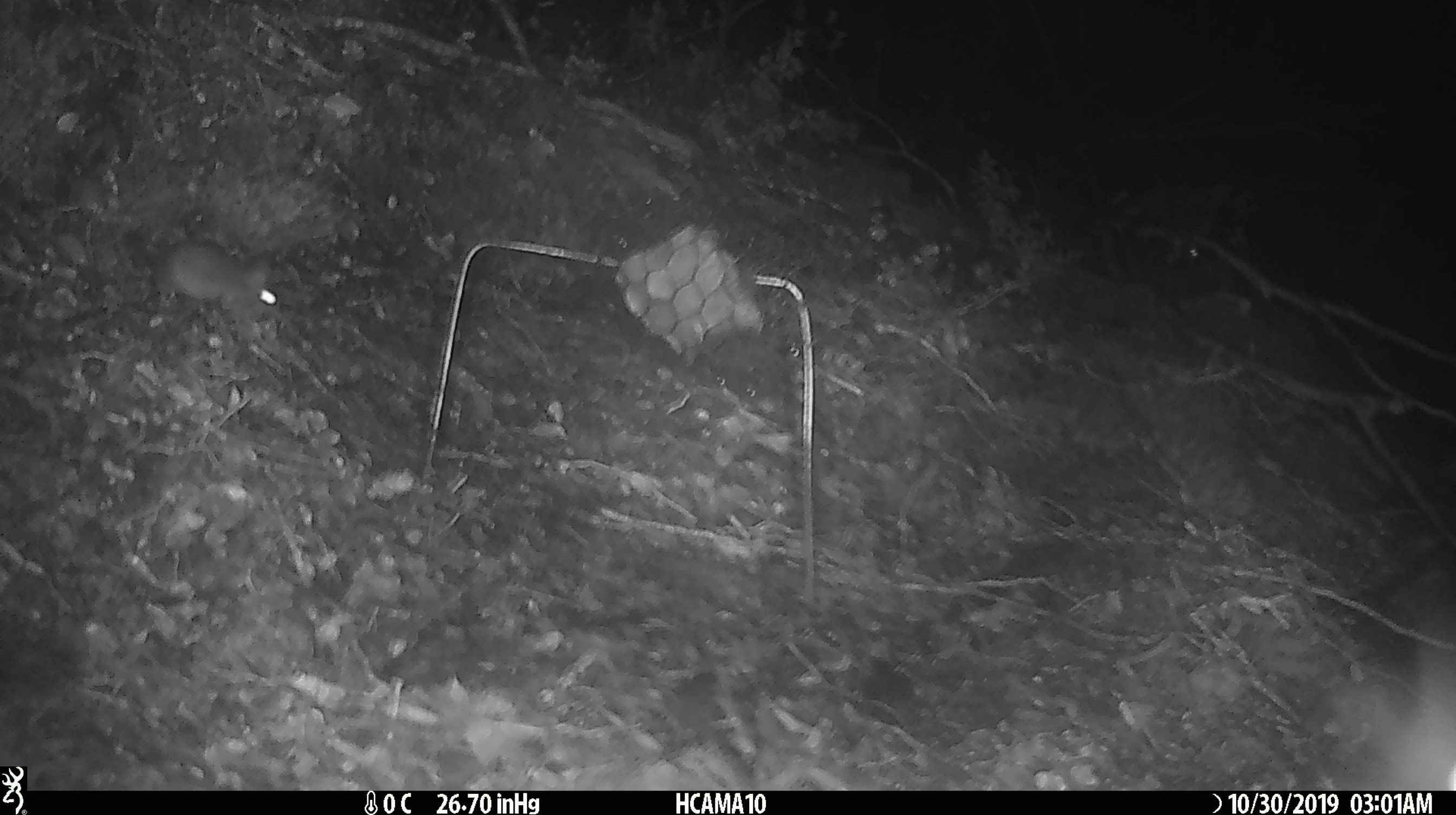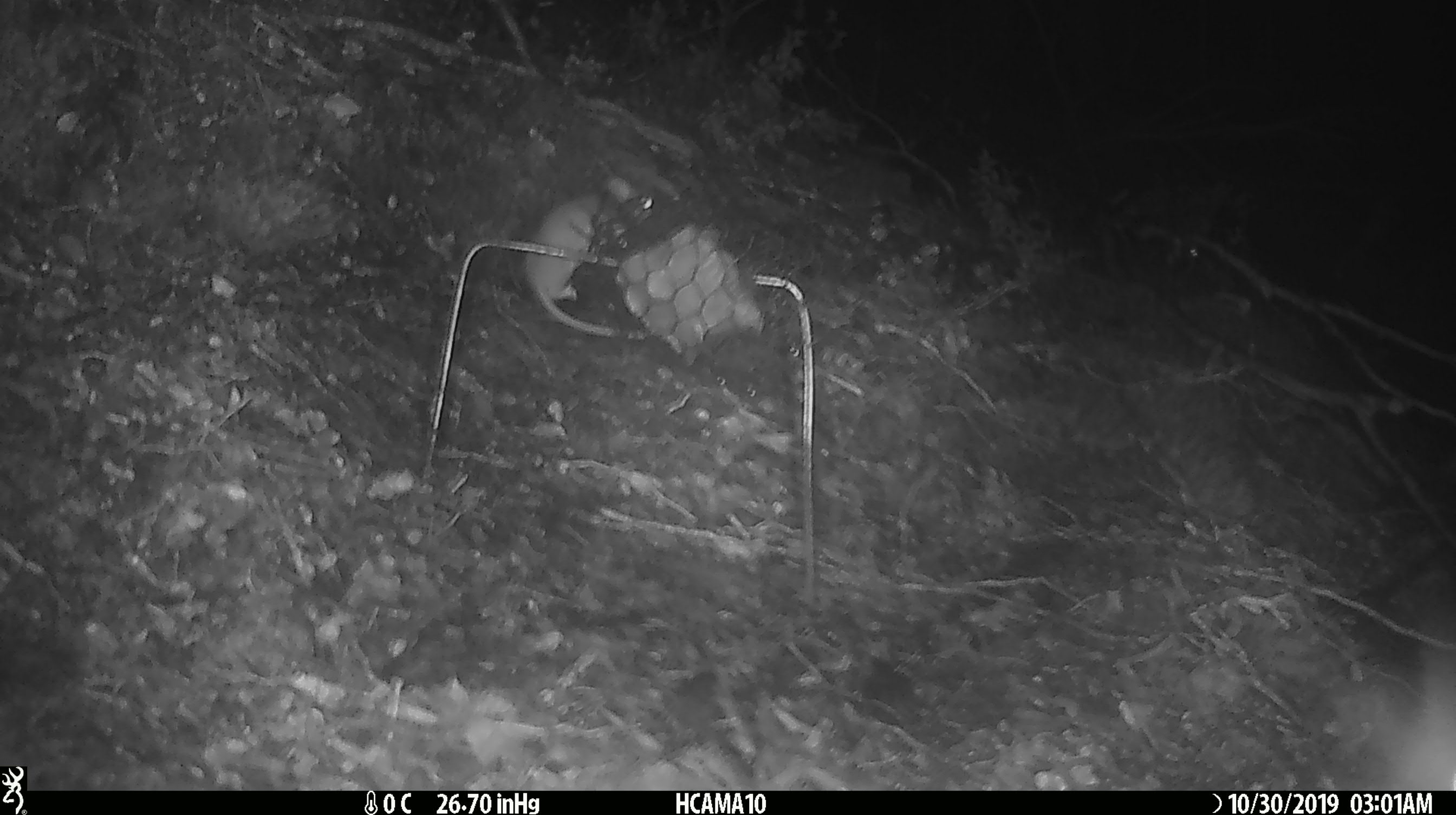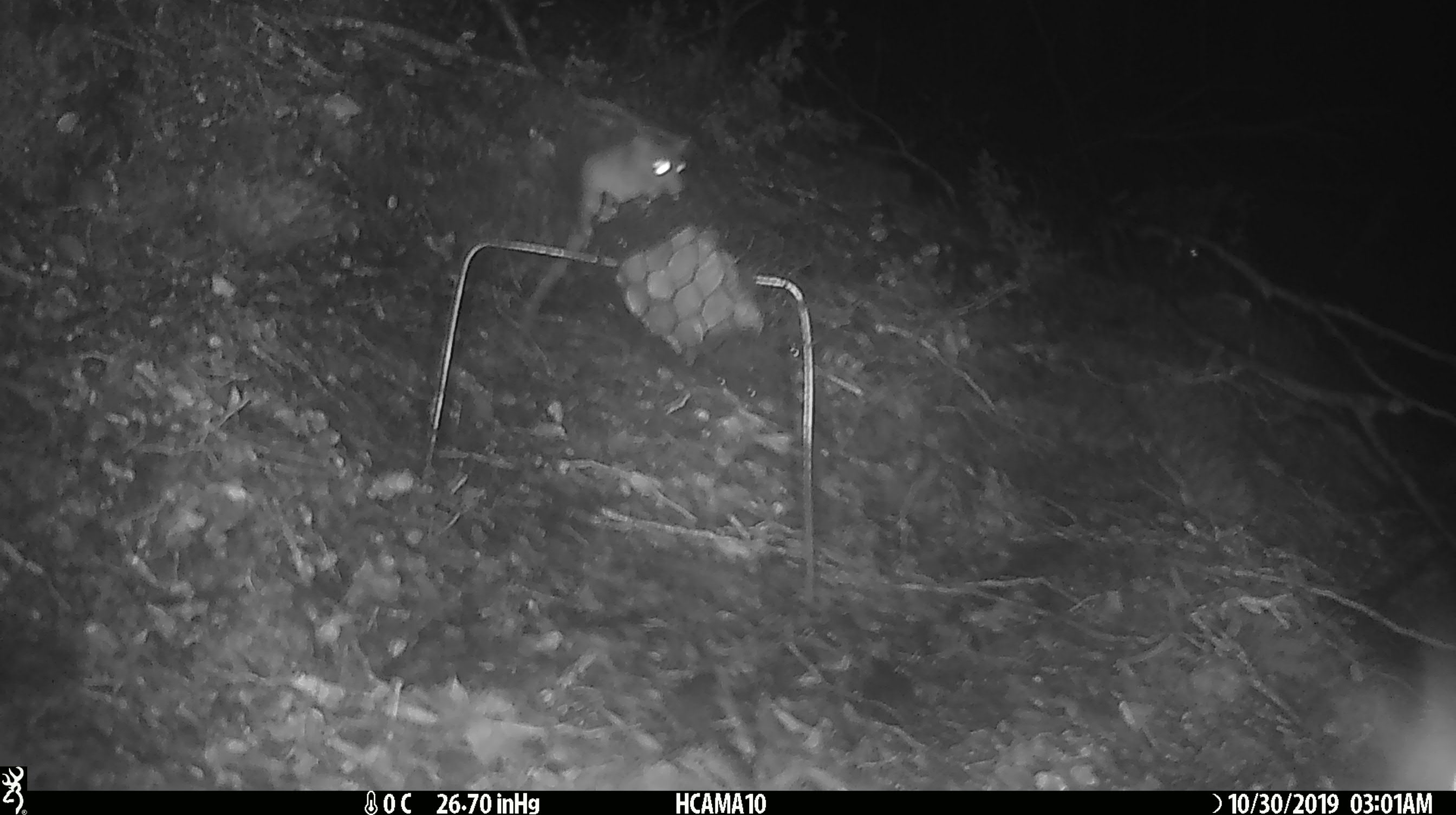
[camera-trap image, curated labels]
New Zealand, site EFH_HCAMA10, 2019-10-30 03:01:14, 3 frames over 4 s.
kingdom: Animalia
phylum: Chordata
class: Mammalia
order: Rodentia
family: Muridae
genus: Mus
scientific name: Mus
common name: mouse